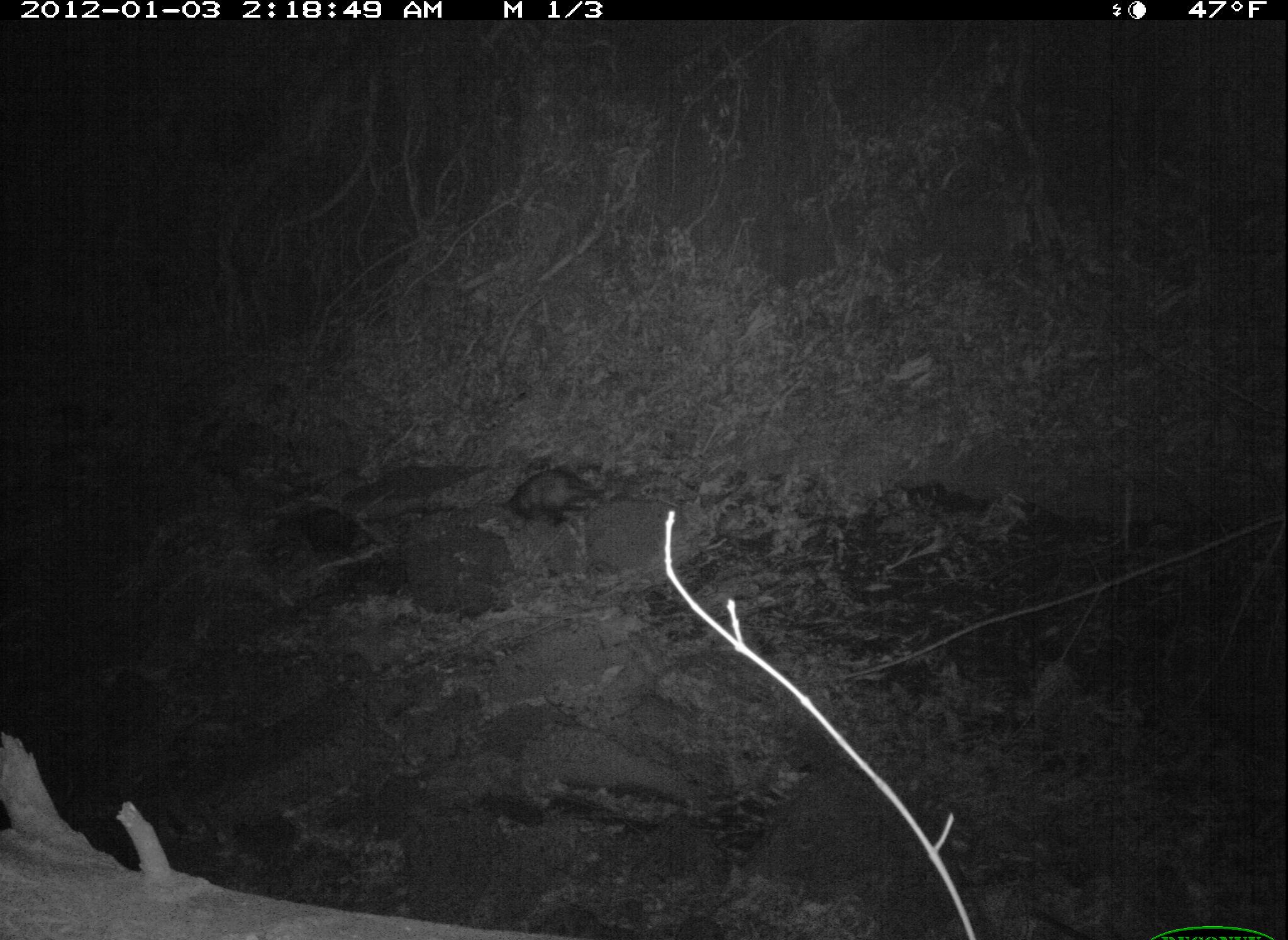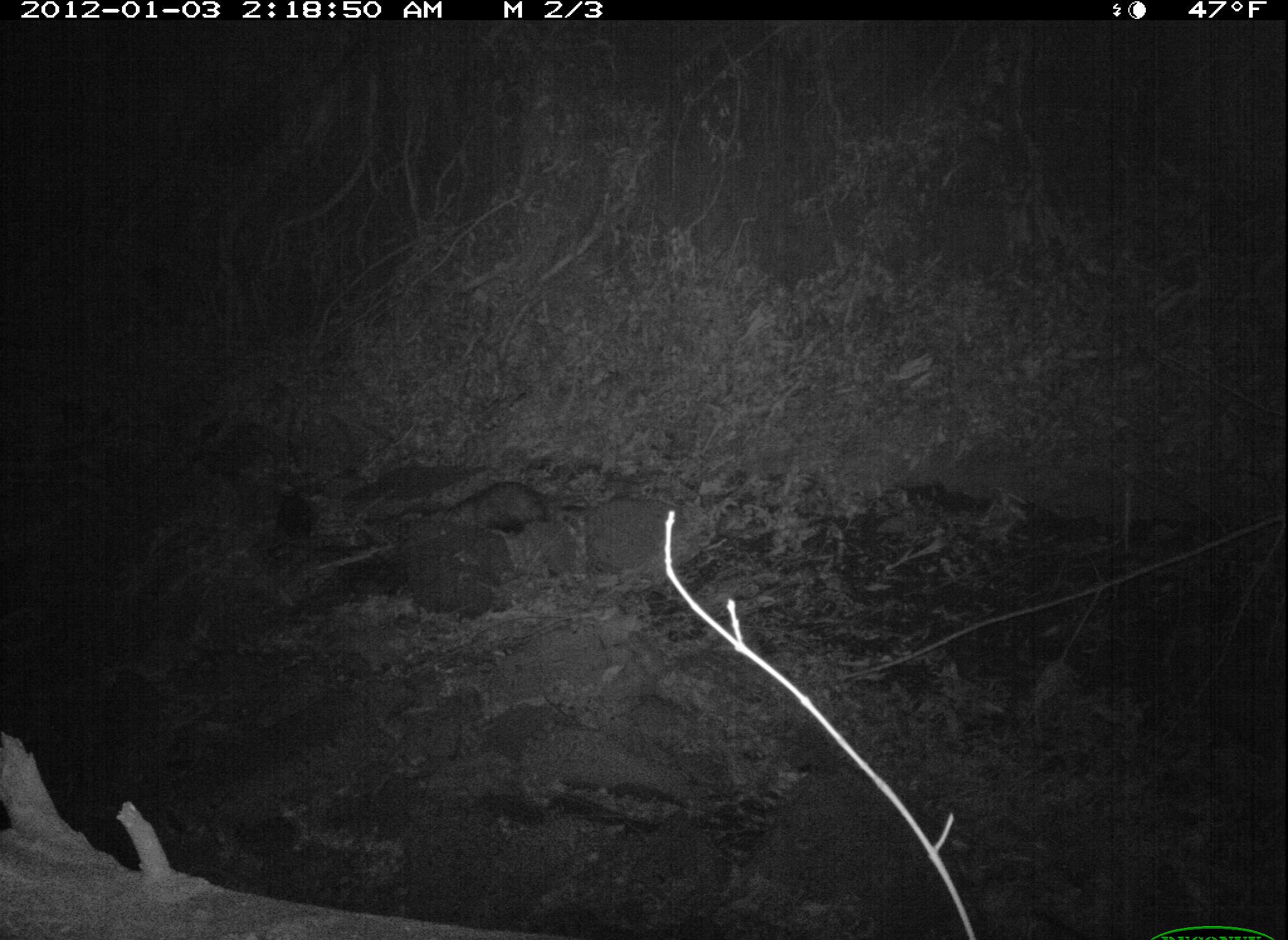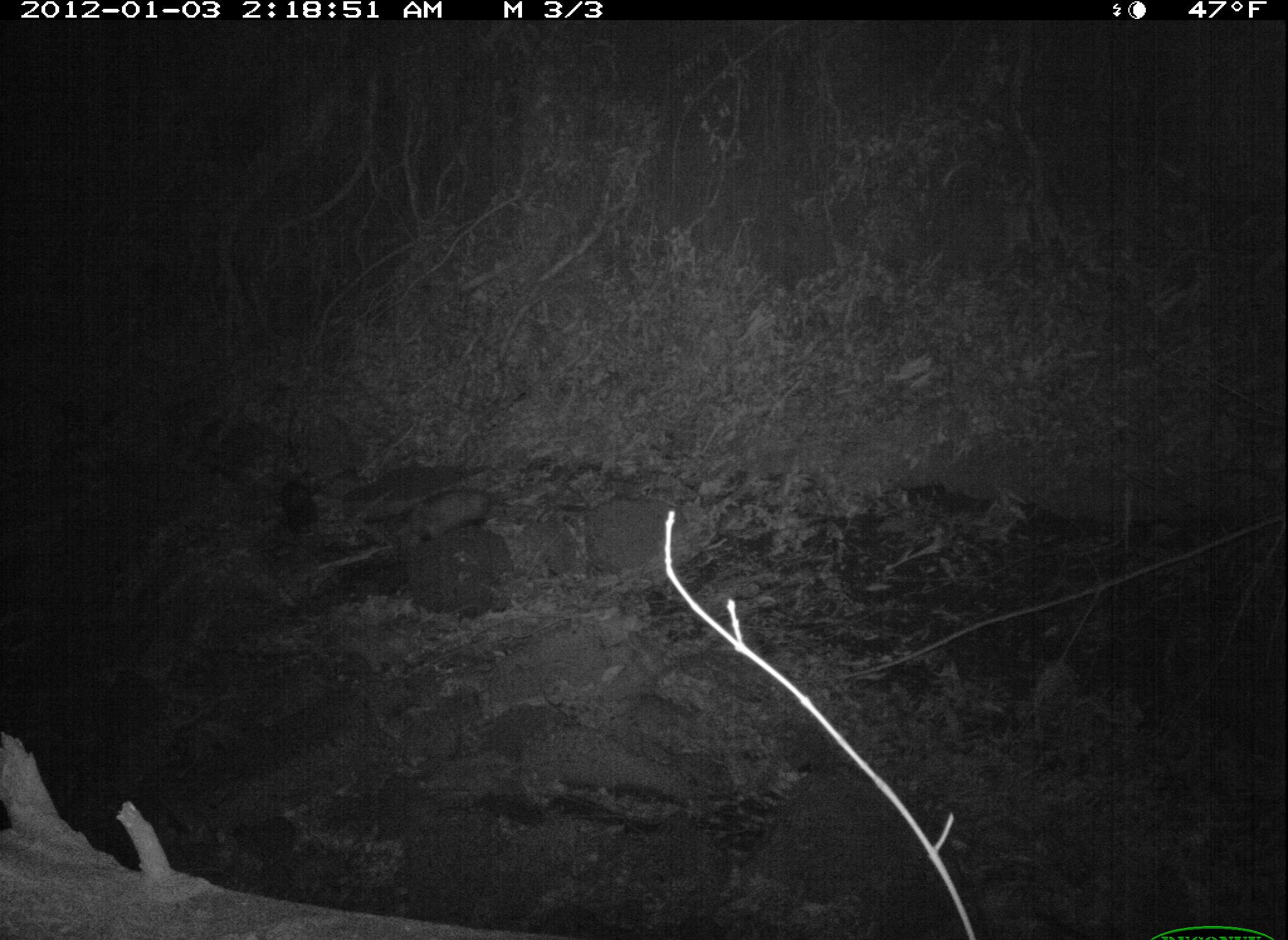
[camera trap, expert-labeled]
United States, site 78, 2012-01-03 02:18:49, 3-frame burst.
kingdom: Animalia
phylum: Chordata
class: Mammalia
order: Didelphimorphia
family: Didelphidae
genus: Didelphis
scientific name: Didelphis virginiana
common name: virginia opossum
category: opossum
Opossum (virginia opossum) (Didelphis virginiana).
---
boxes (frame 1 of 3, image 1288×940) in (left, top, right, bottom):
opossum: (488, 461, 615, 535)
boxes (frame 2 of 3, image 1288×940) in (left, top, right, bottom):
opossum: (436, 475, 582, 549)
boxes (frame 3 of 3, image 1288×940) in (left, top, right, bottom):
opossum: (388, 486, 507, 544)